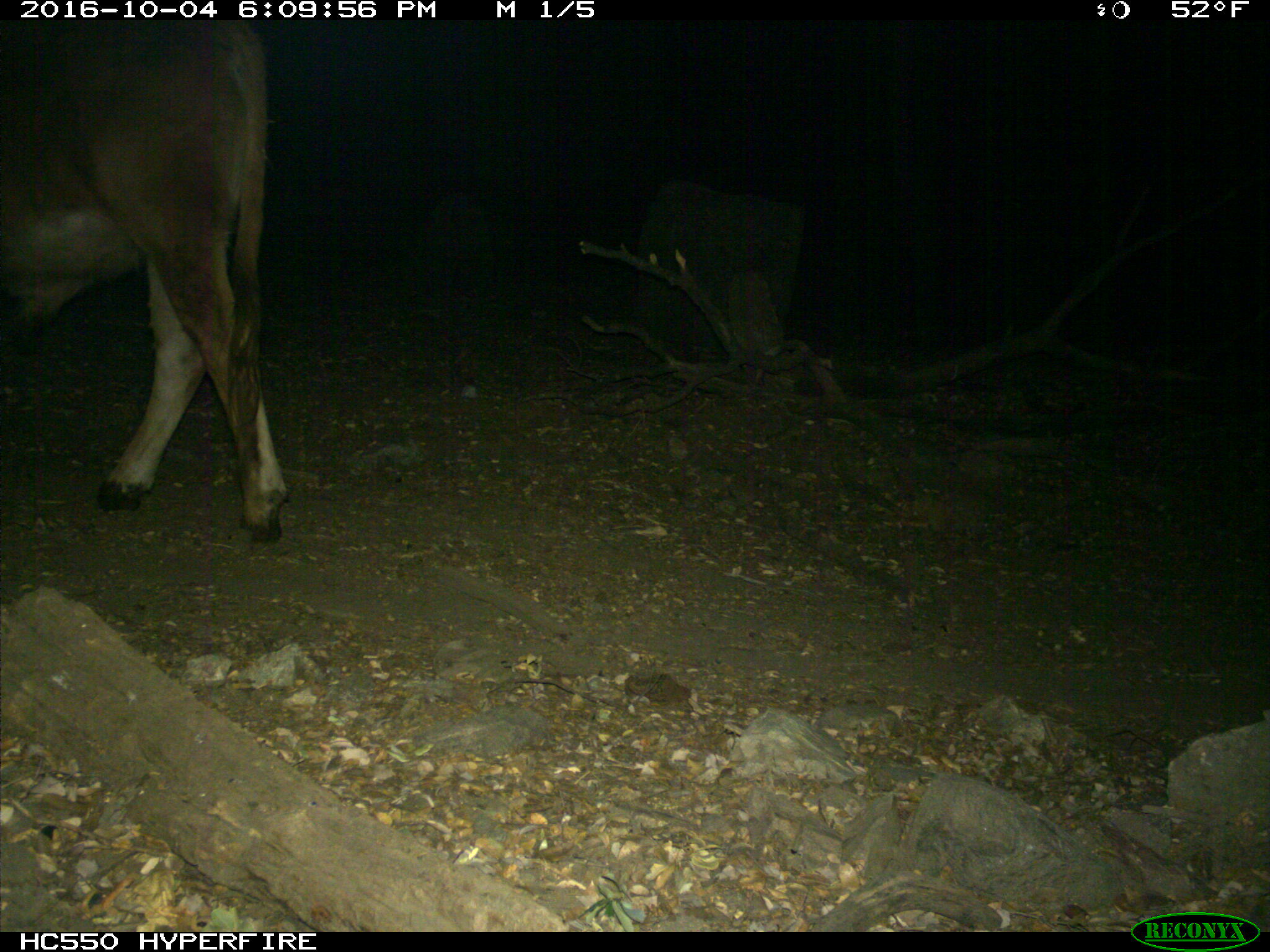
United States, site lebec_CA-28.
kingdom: Animalia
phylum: Chordata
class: Mammalia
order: Artiodactyla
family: Bovidae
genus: Bos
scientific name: Bos taurus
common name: domestic cow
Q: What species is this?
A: Bos taurus (domestic cow).